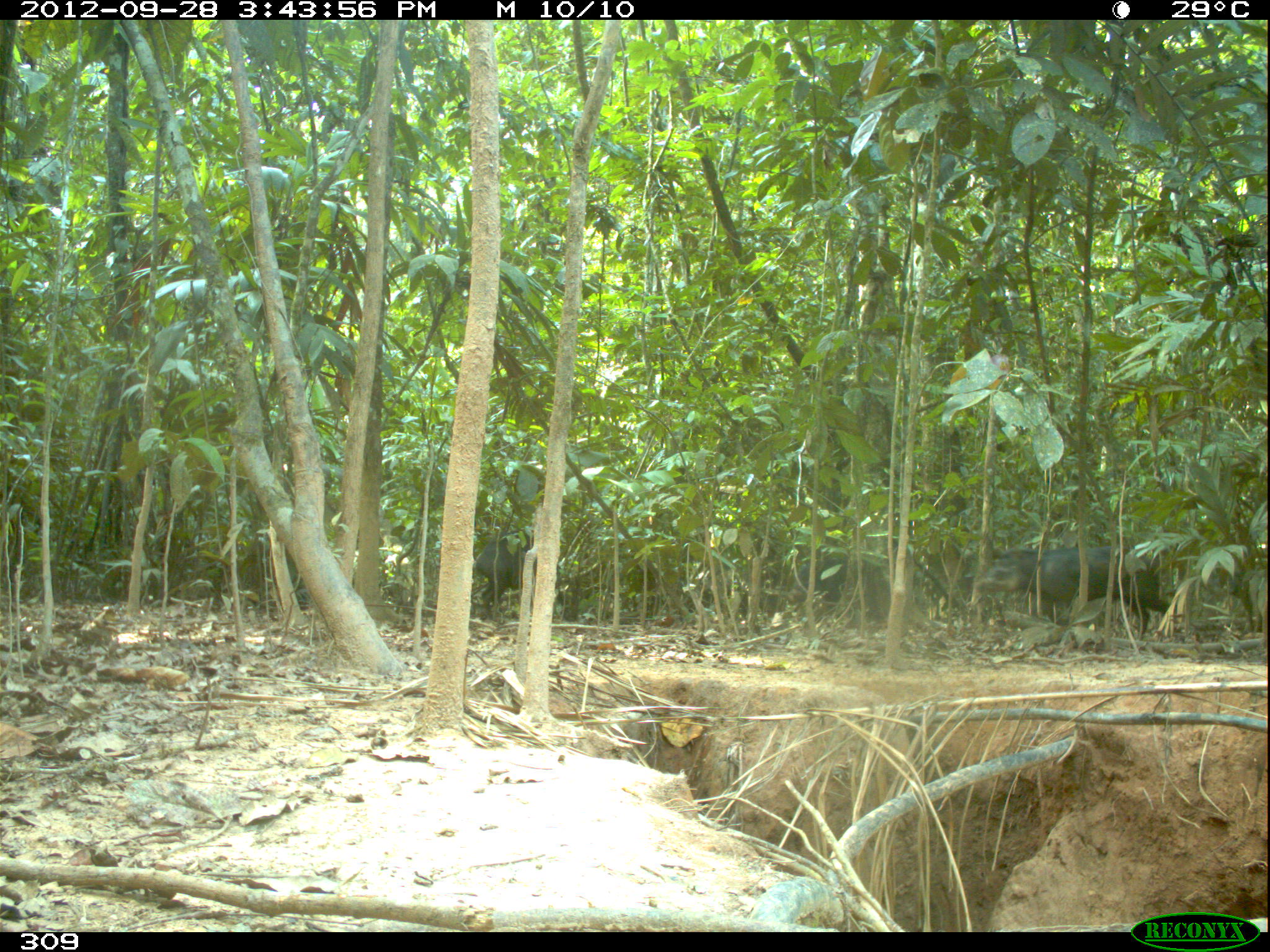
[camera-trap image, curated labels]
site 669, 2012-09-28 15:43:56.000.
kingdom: Animalia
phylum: Chordata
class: Mammalia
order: Artiodactyla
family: Tayassuidae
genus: Tayassu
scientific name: Tayassu pecari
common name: white-lipped peccary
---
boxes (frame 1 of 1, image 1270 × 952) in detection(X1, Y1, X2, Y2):
tayassu pecari: detection(973, 543, 1178, 640); detection(474, 529, 568, 619); detection(786, 554, 890, 625)